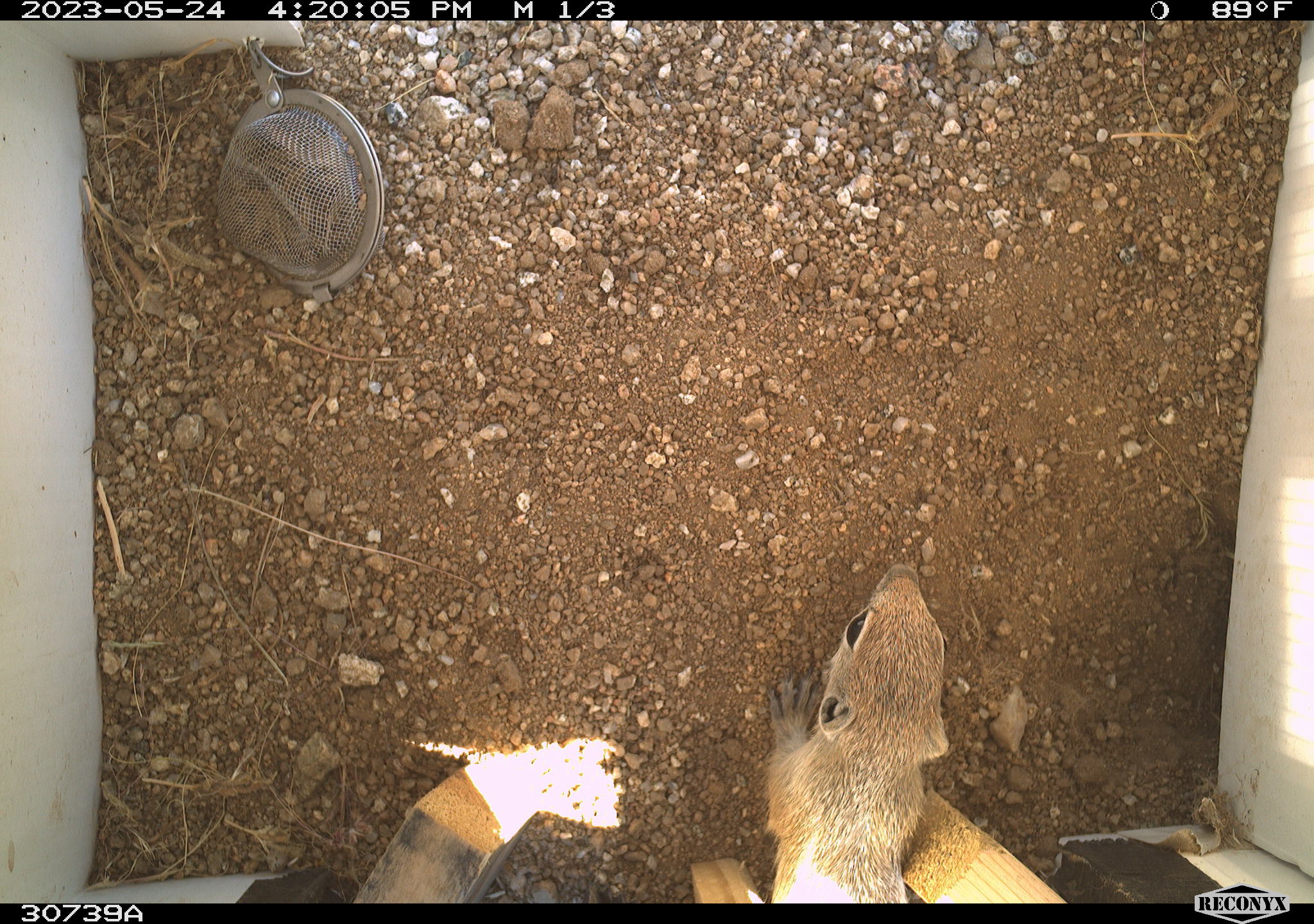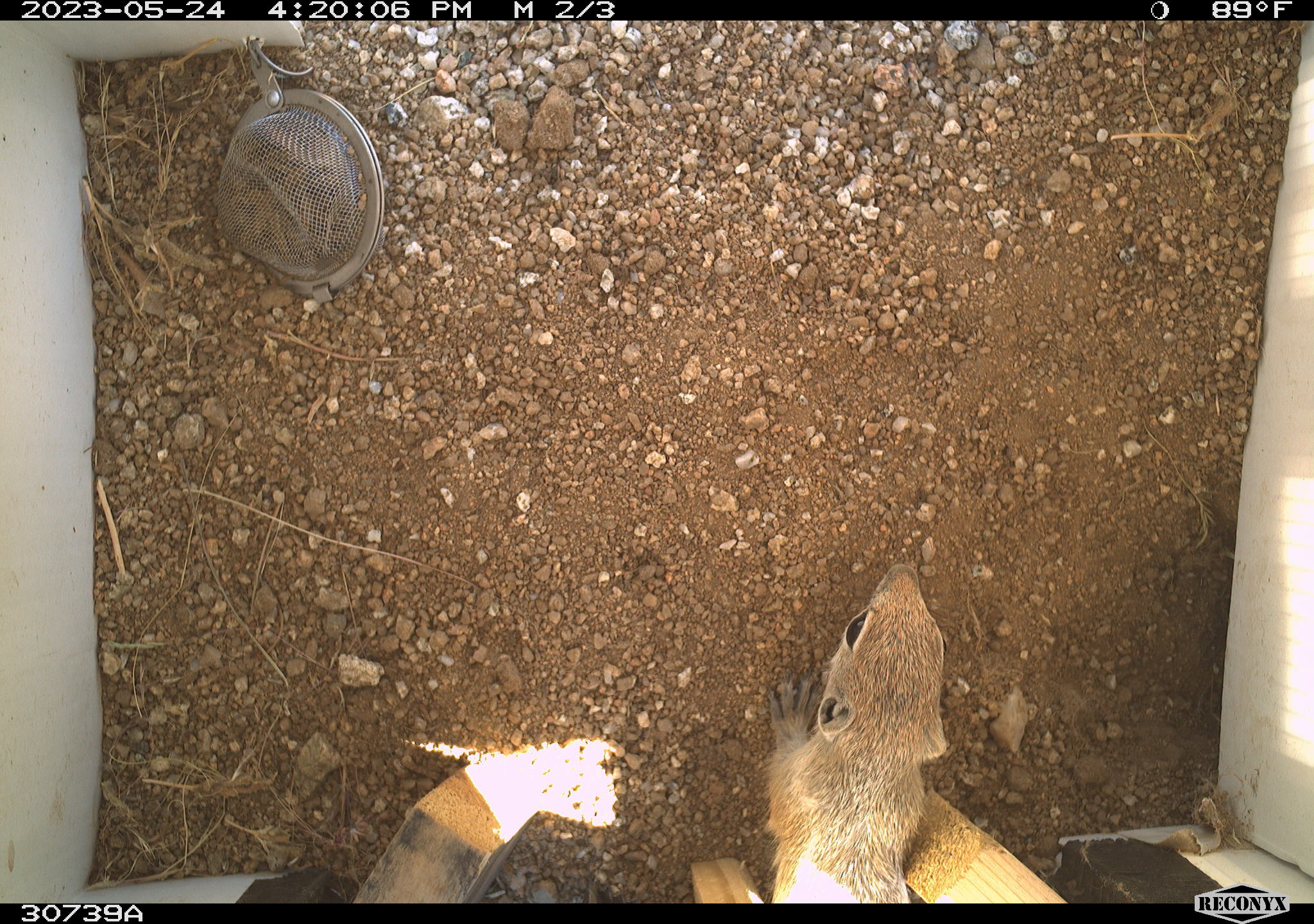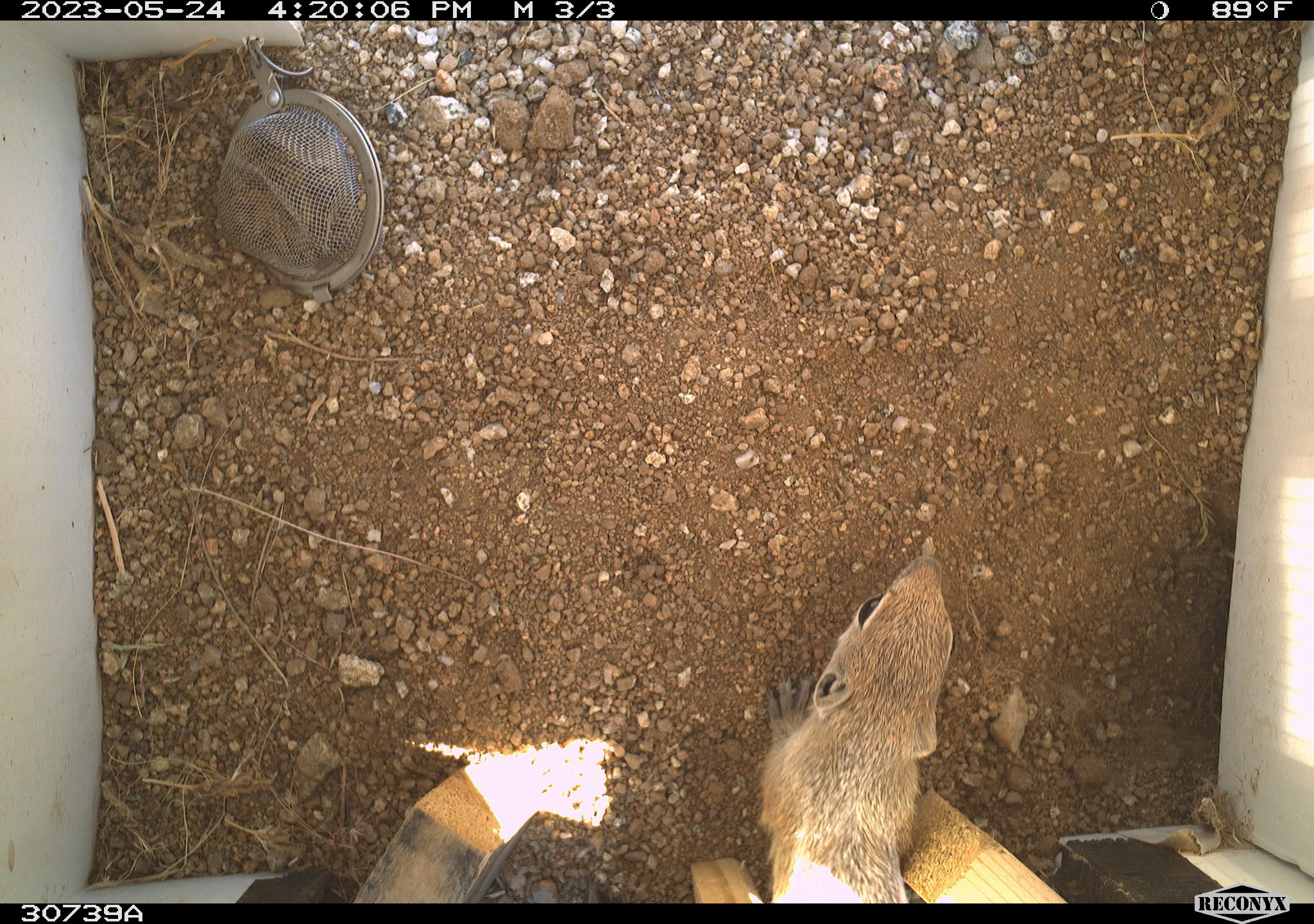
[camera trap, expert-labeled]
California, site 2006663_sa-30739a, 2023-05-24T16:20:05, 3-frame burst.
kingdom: Animalia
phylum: Chordata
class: Mammalia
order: Rodentia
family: Sciuridae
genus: Ammospermophilus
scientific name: Ammospermophilus leucurus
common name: white-tailed antelope squirrel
White-tailed antelope squirrel (Ammospermophilus leucurus).